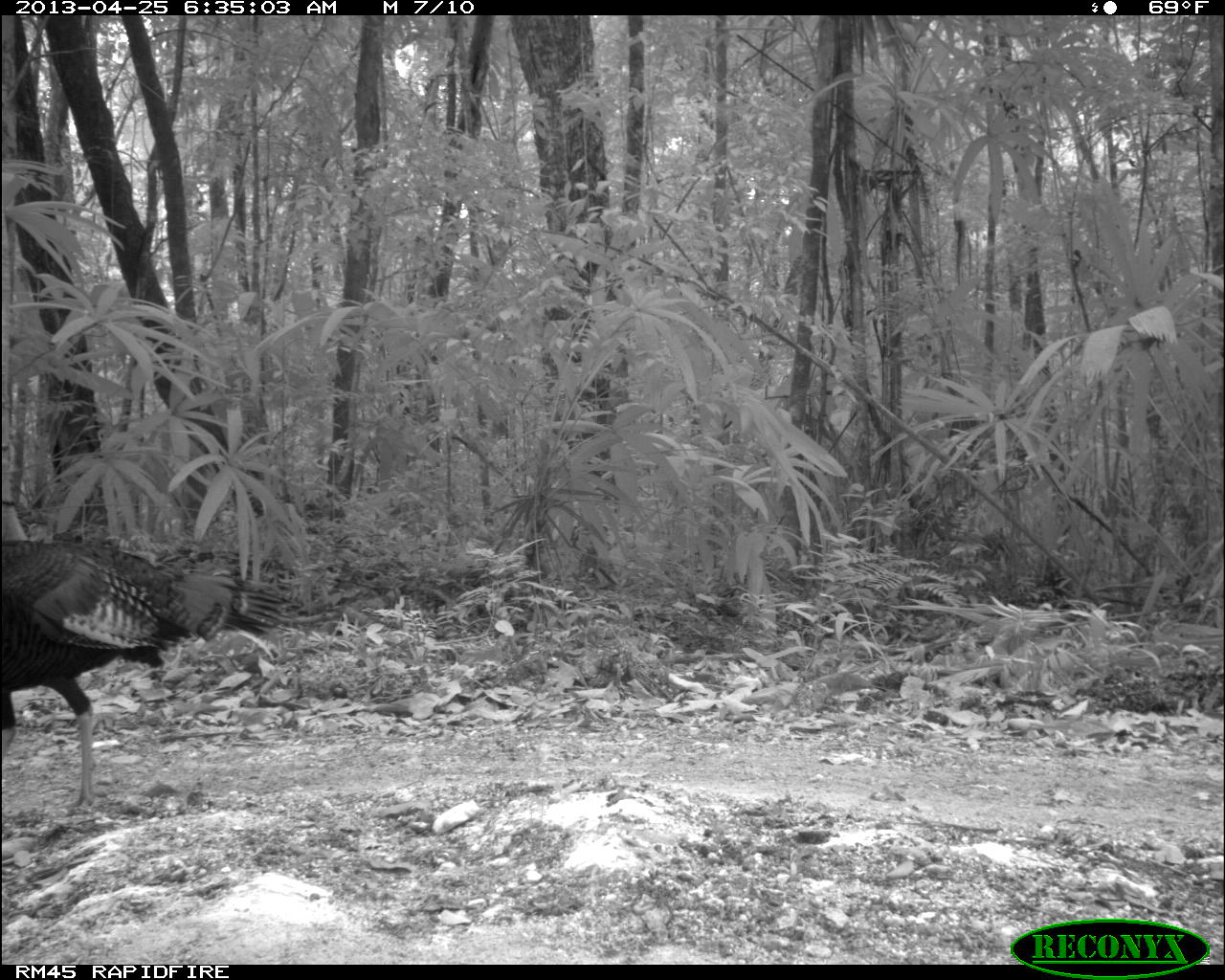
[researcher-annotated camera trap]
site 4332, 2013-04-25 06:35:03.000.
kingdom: Animalia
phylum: Chordata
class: Aves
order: Galliformes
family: Phasianidae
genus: Meleagris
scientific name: Meleagris ocellata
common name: ocellated turkey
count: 1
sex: male